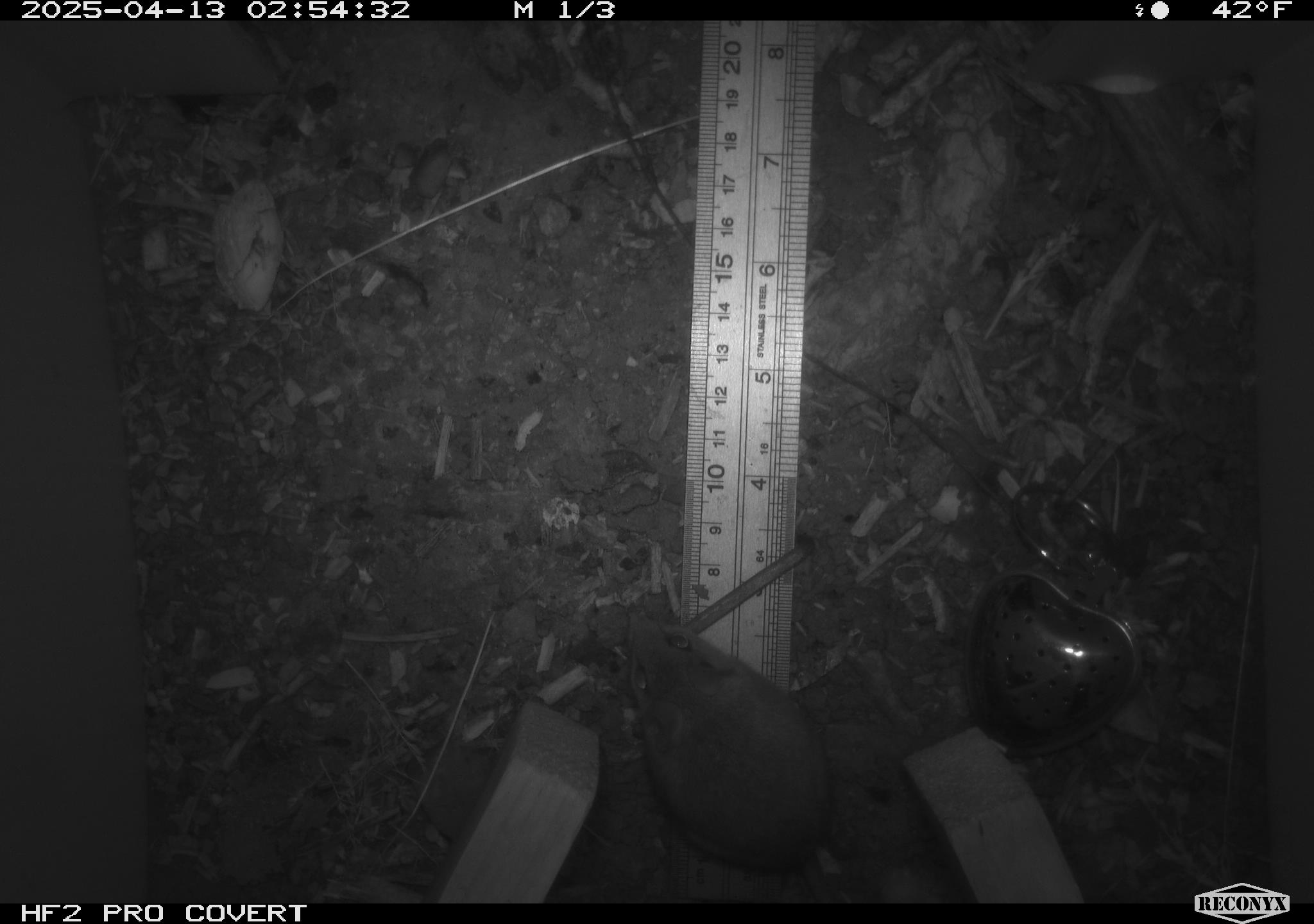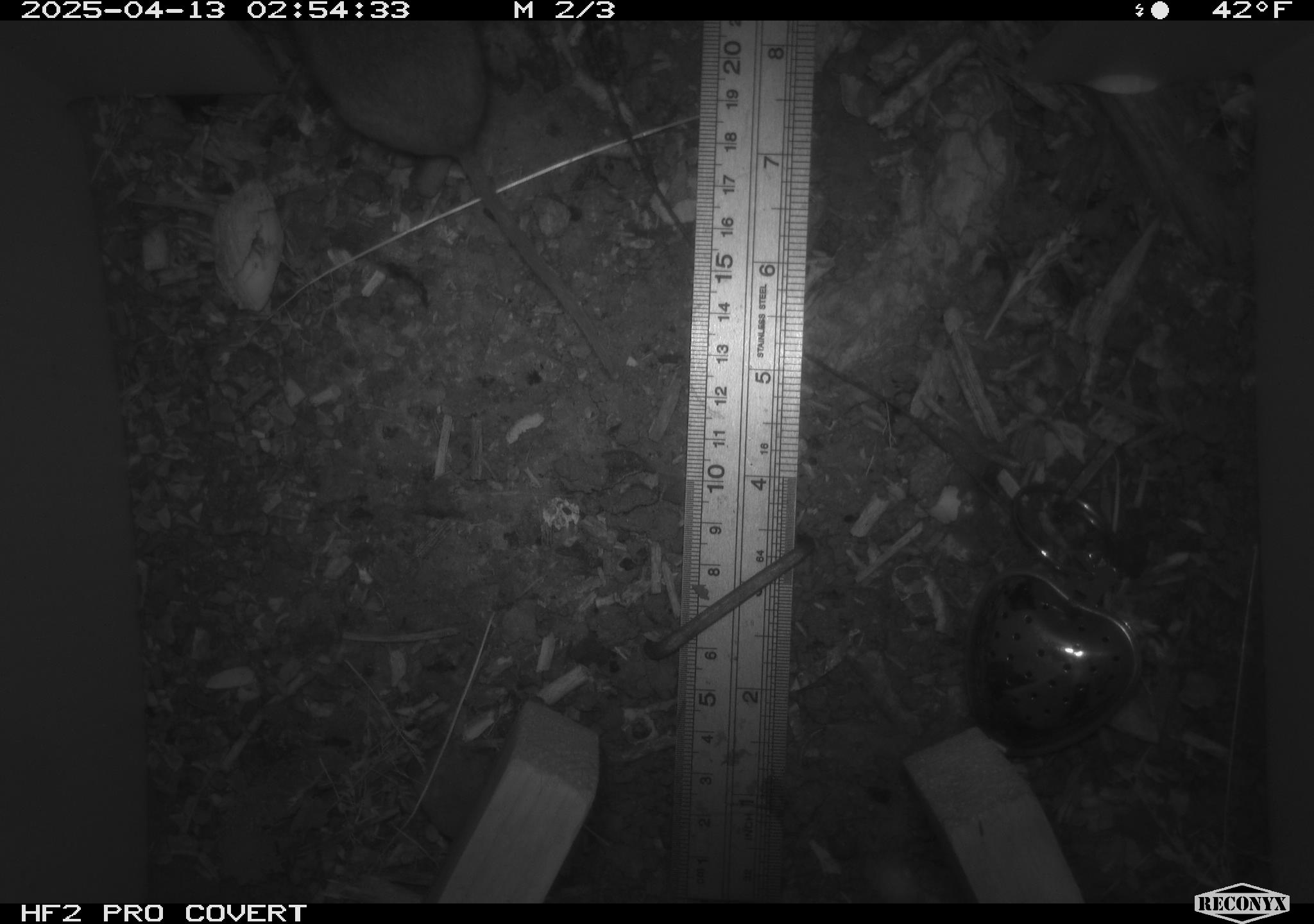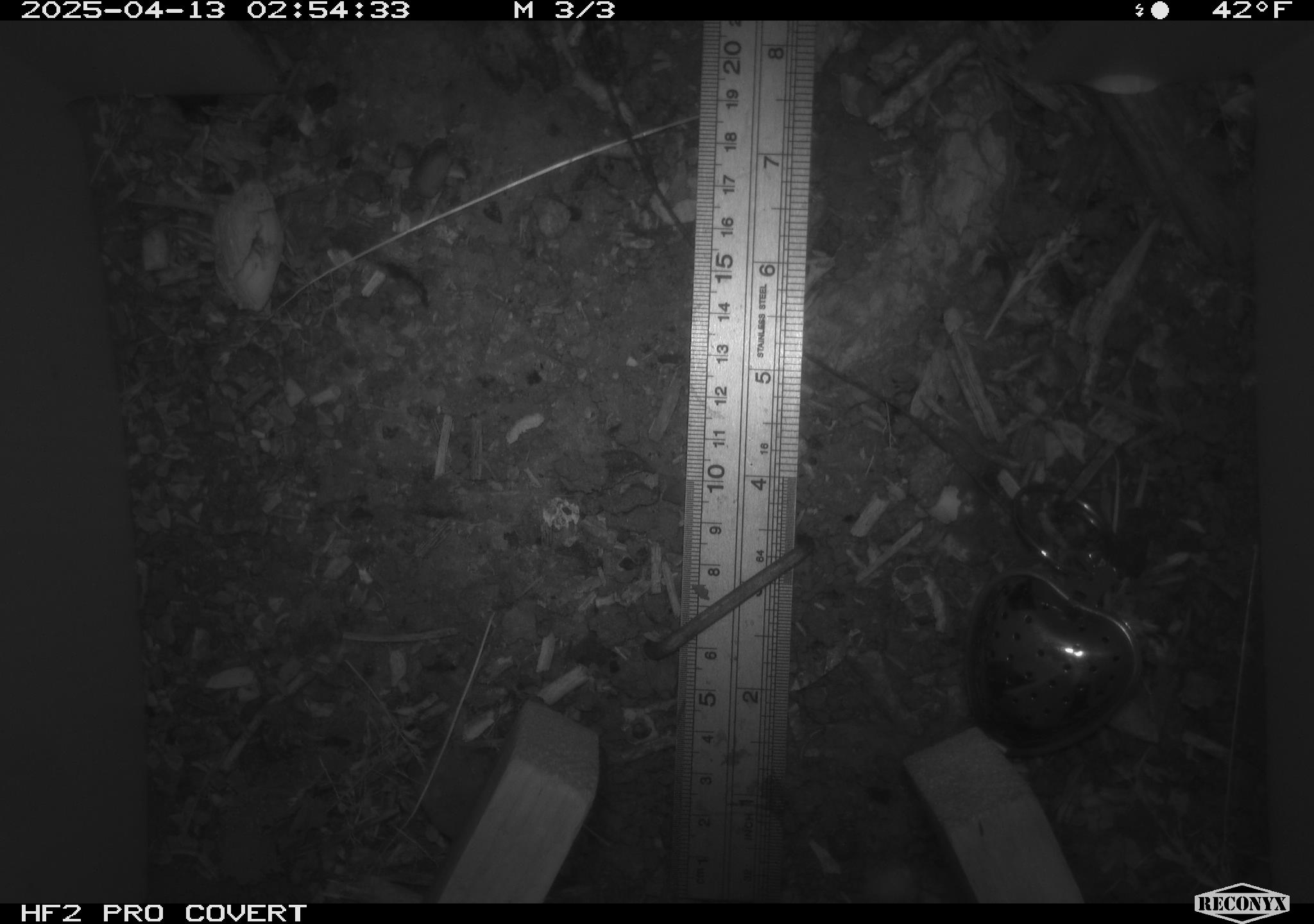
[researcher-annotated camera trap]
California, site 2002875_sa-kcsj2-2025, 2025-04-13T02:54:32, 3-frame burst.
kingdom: Animalia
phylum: Chordata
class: Mammalia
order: Rodentia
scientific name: Rodentia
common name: rodent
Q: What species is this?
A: Rodent (Rodentia).